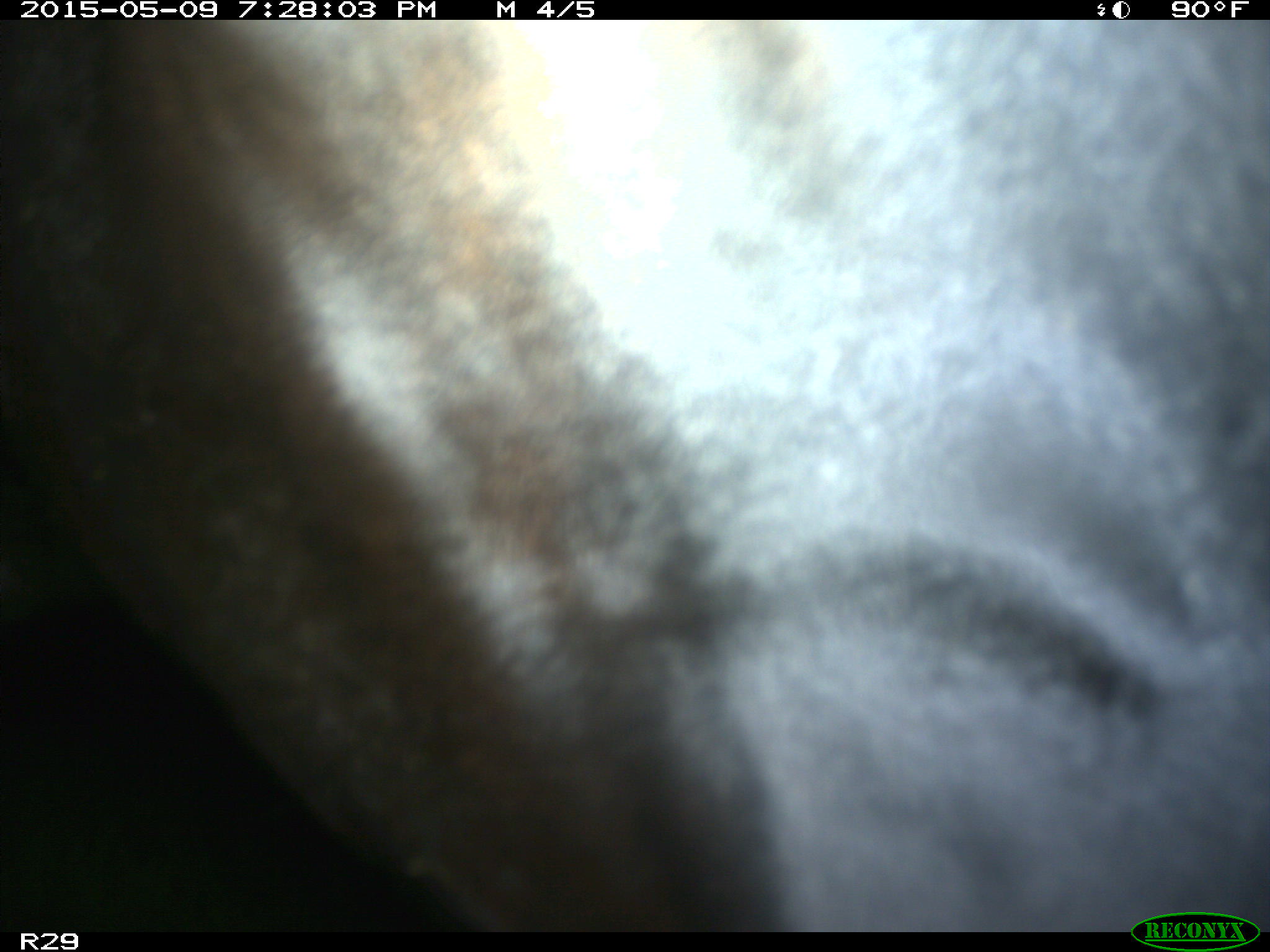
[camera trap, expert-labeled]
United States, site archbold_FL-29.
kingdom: Animalia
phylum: Chordata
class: Mammalia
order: Artiodactyla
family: Bovidae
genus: Bos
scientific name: Bos taurus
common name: domestic cow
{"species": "Bos taurus (domestic cow)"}